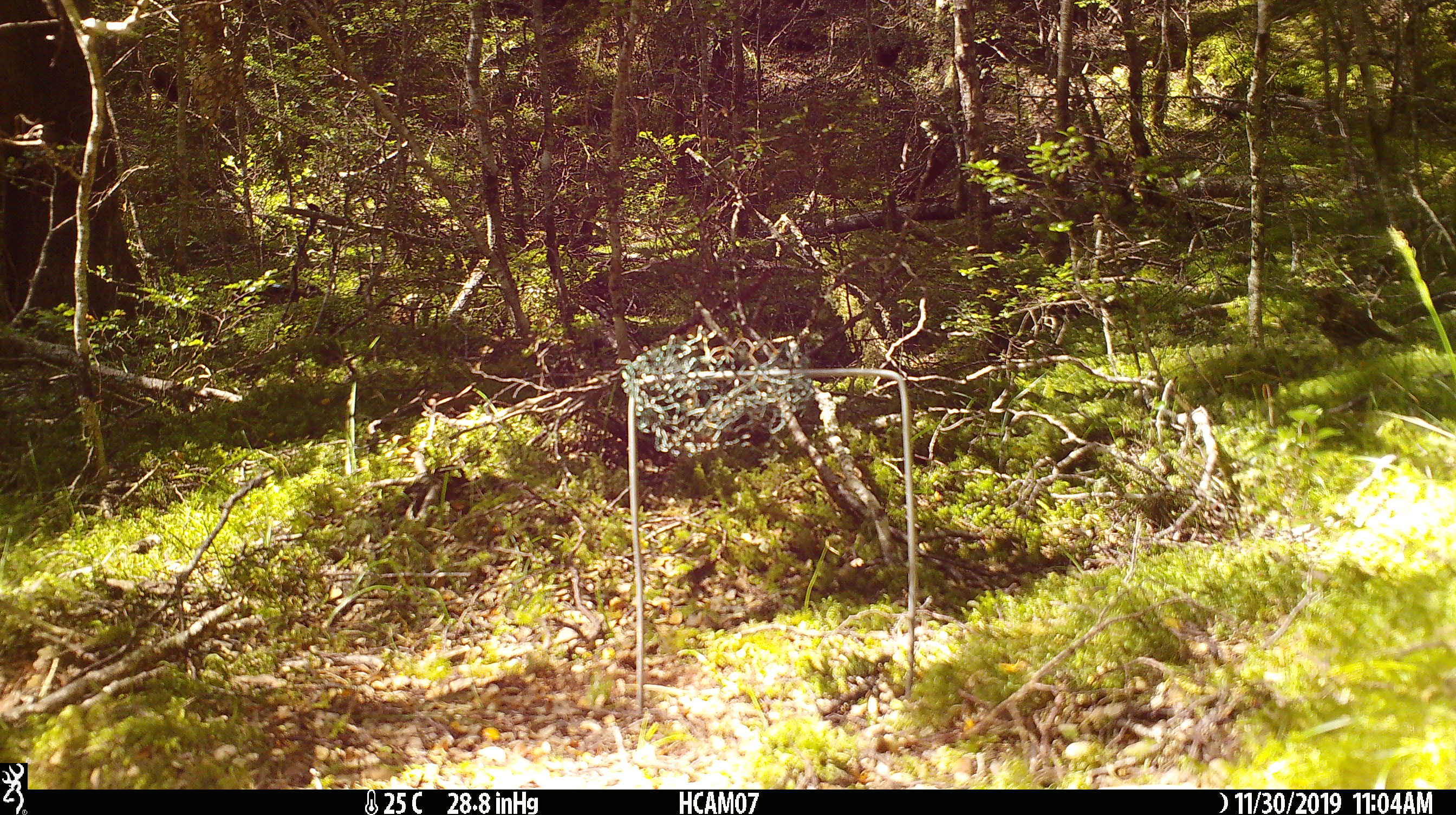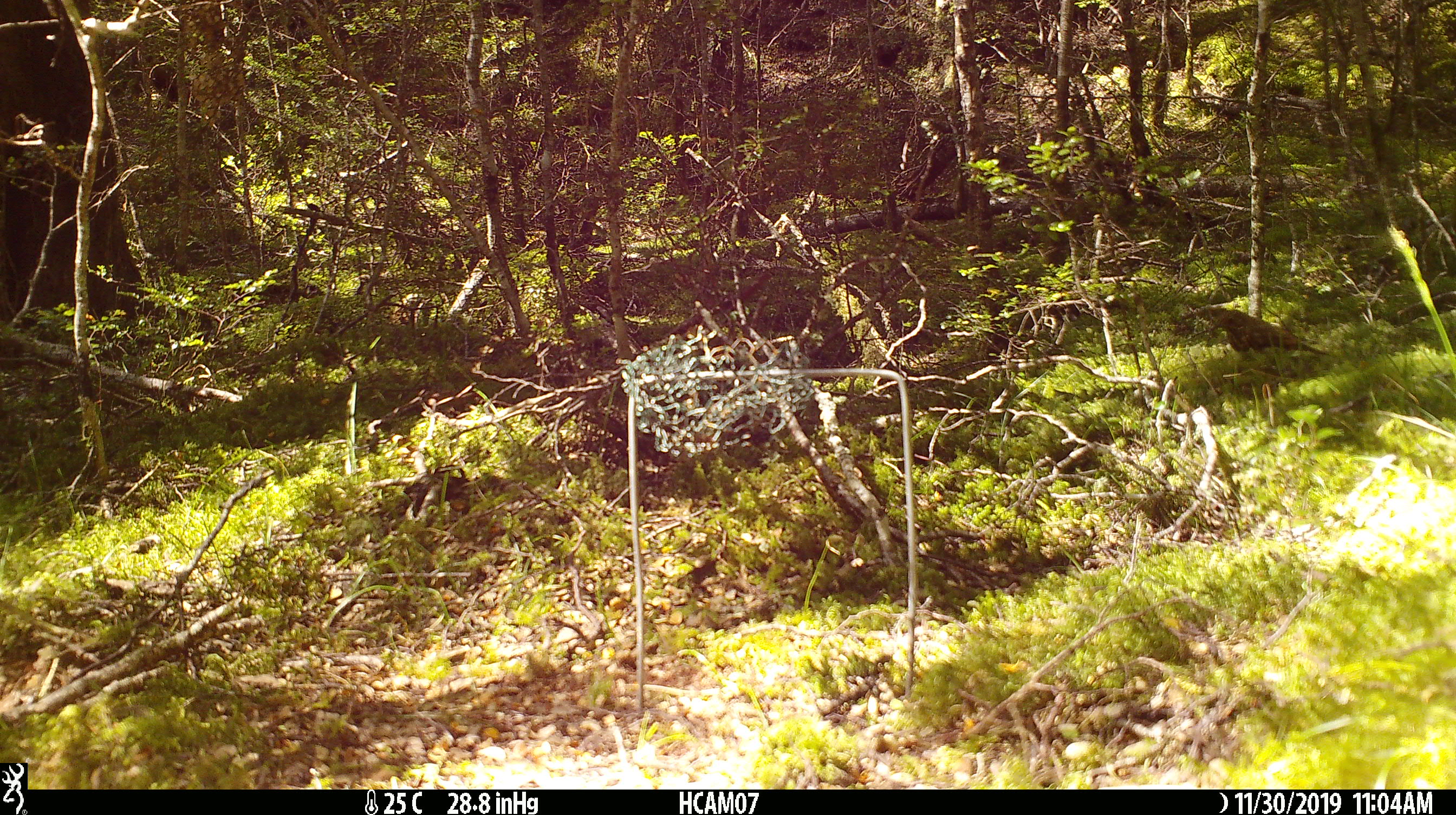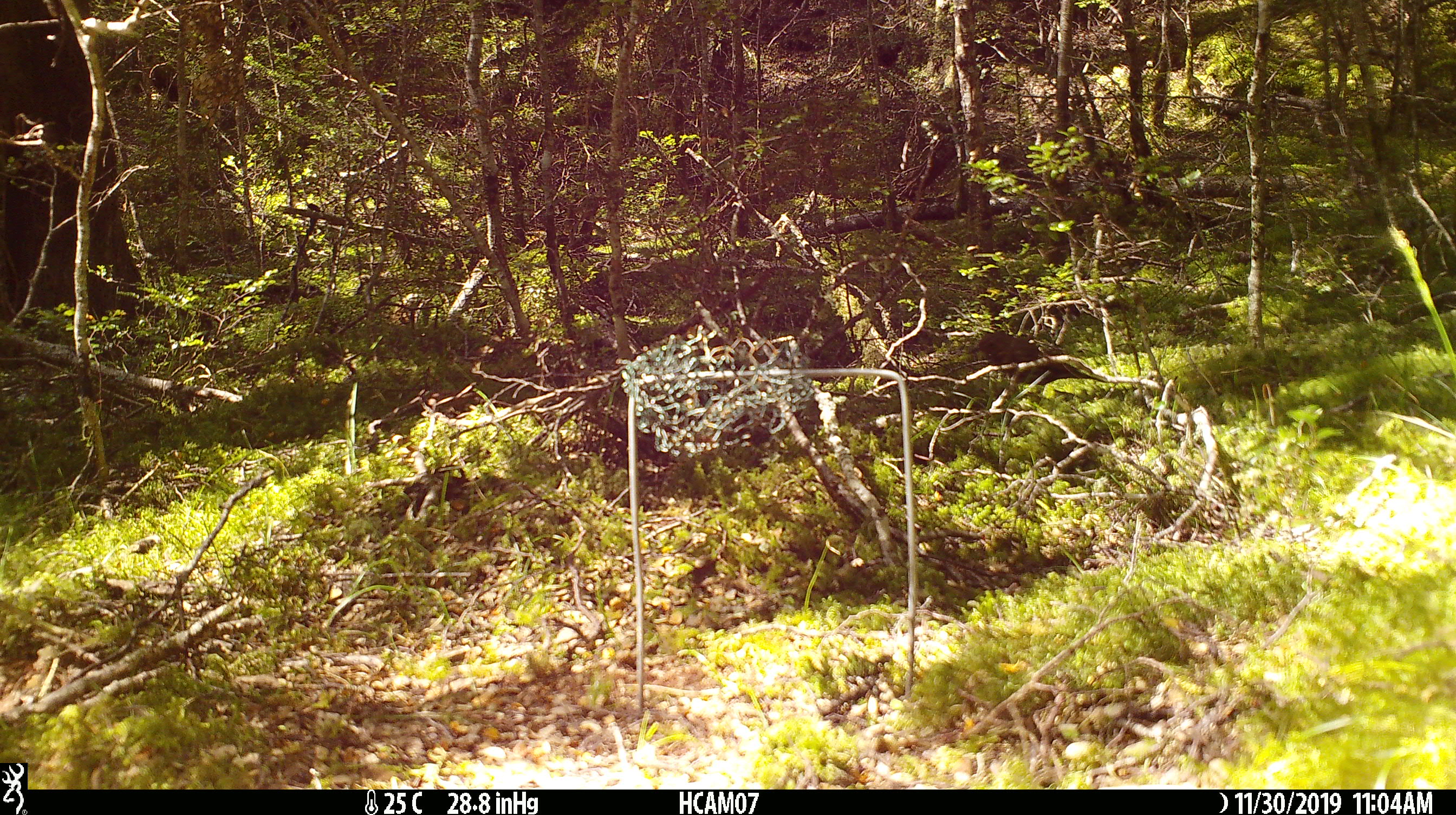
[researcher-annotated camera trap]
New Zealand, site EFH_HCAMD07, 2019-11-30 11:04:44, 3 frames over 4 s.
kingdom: Animalia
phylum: Chordata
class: Aves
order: Passeriformes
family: Turdidae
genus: Turdus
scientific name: Turdus philomelos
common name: song thrush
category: thrush